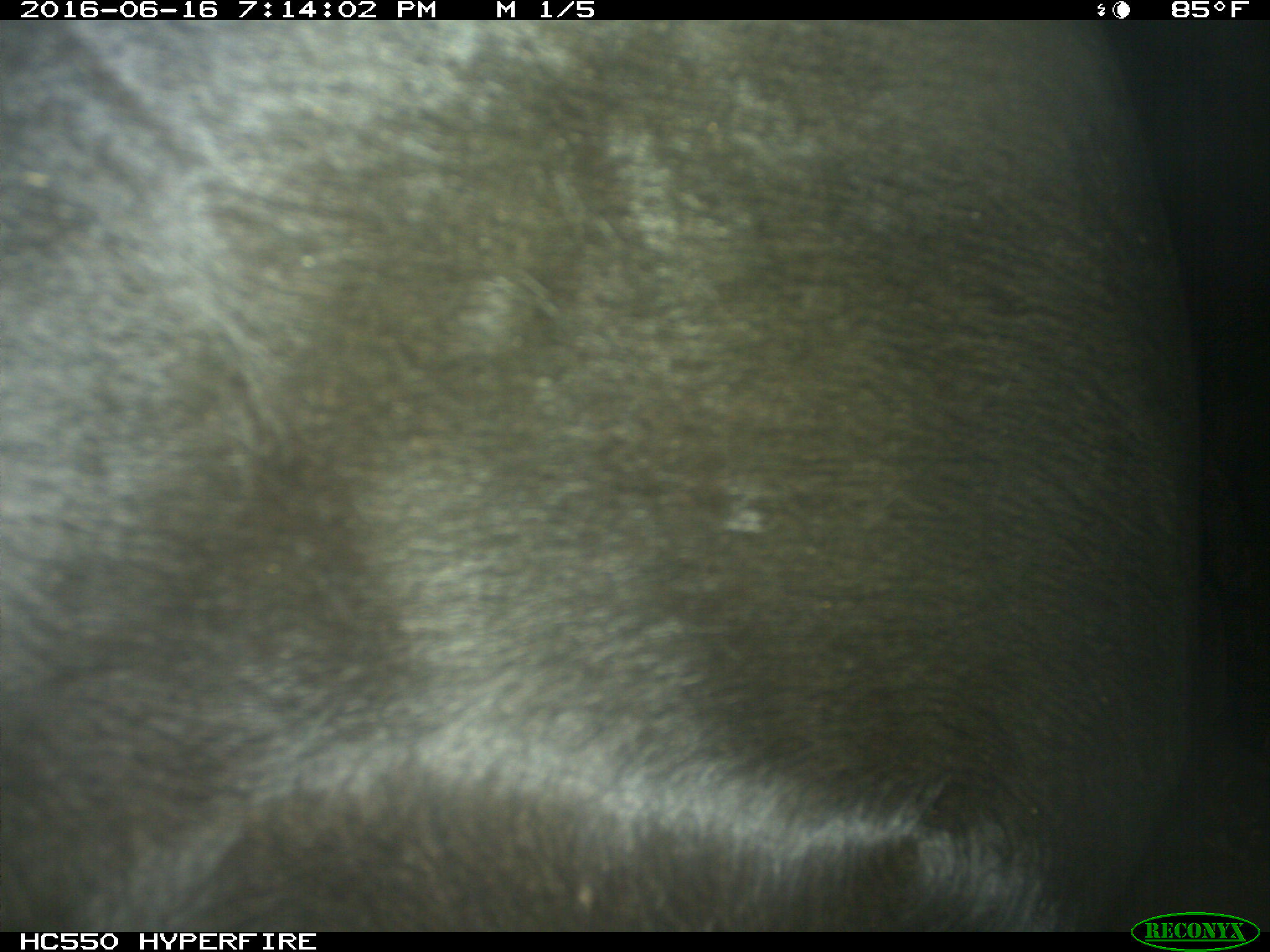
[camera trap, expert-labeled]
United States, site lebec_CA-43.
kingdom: Animalia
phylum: Chordata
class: Mammalia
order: Artiodactyla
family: Bovidae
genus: Bos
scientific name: Bos taurus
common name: domestic cow